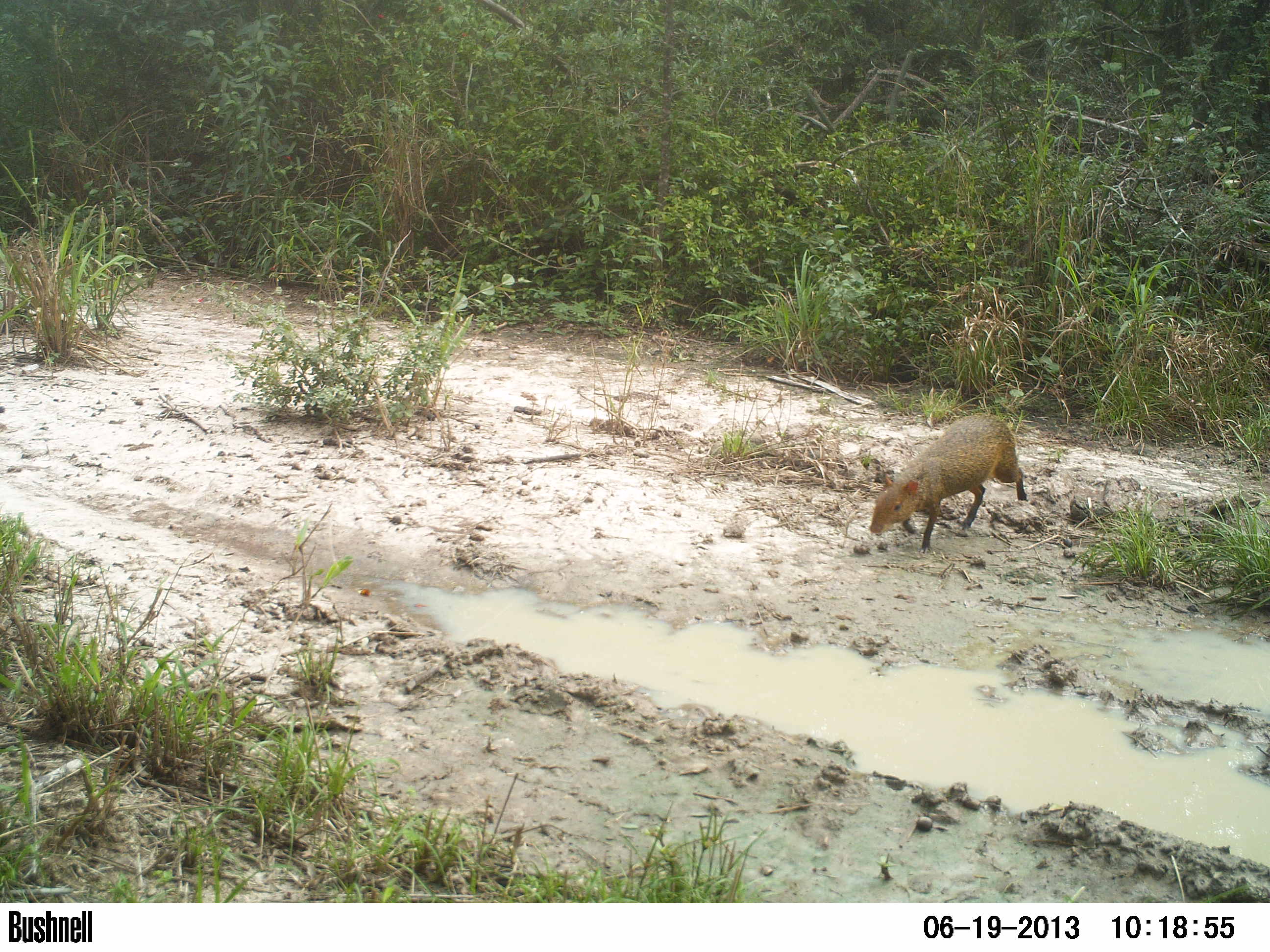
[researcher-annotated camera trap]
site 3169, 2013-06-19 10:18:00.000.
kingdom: Animalia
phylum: Chordata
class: Mammalia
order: Rodentia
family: Cuniculidae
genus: Cuniculus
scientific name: Cuniculus paca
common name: spotted paca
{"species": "Cuniculus paca (spotted paca)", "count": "1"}